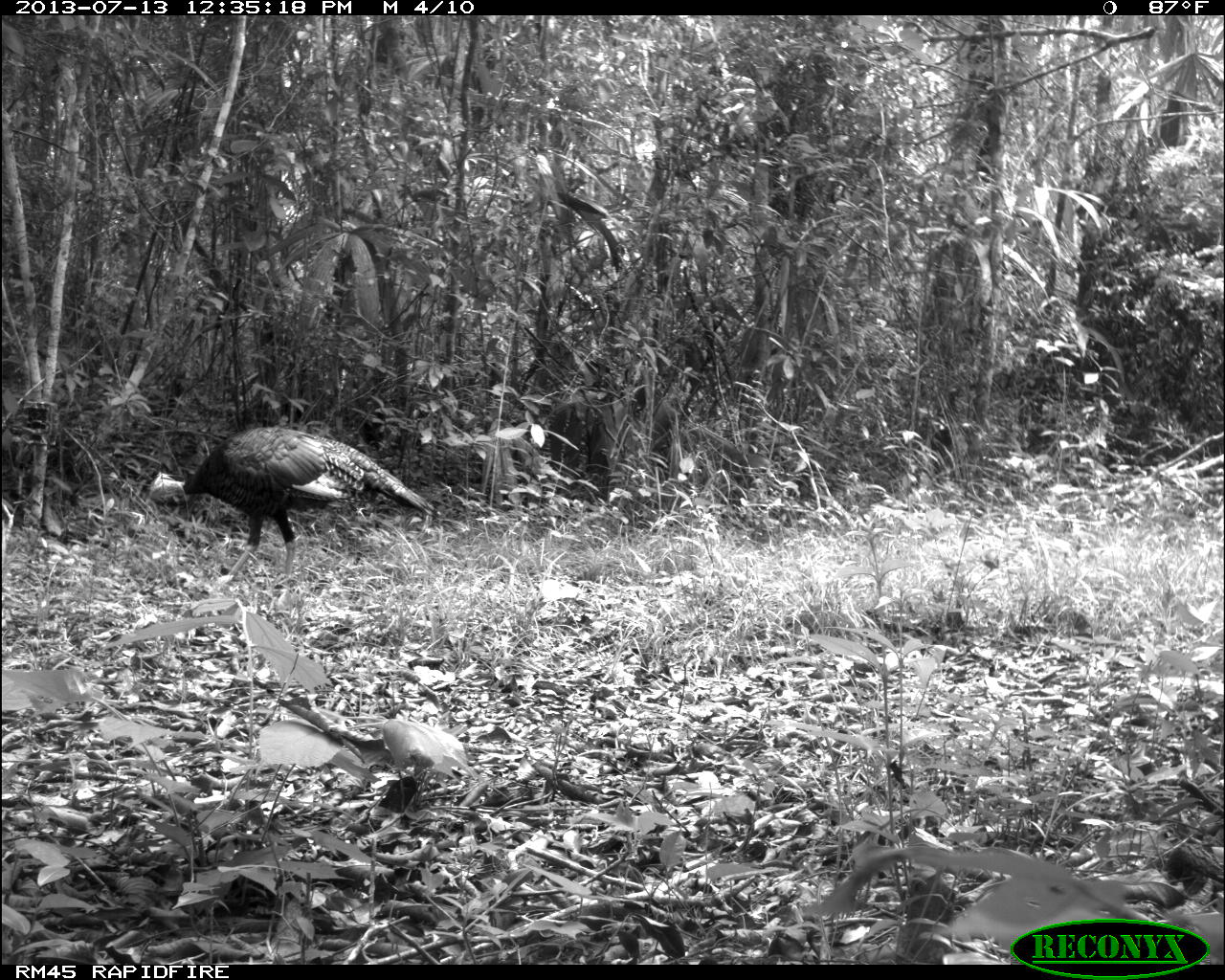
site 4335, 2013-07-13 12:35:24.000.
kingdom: Animalia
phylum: Chordata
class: Aves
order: Galliformes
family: Phasianidae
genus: Meleagris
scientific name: Meleagris ocellata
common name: ocellated turkey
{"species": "Meleagris ocellata (ocellated turkey)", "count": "1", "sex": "female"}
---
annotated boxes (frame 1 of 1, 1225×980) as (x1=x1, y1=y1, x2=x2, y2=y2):
meleagris ocellata: (x1=147, y1=426, x2=442, y2=582)